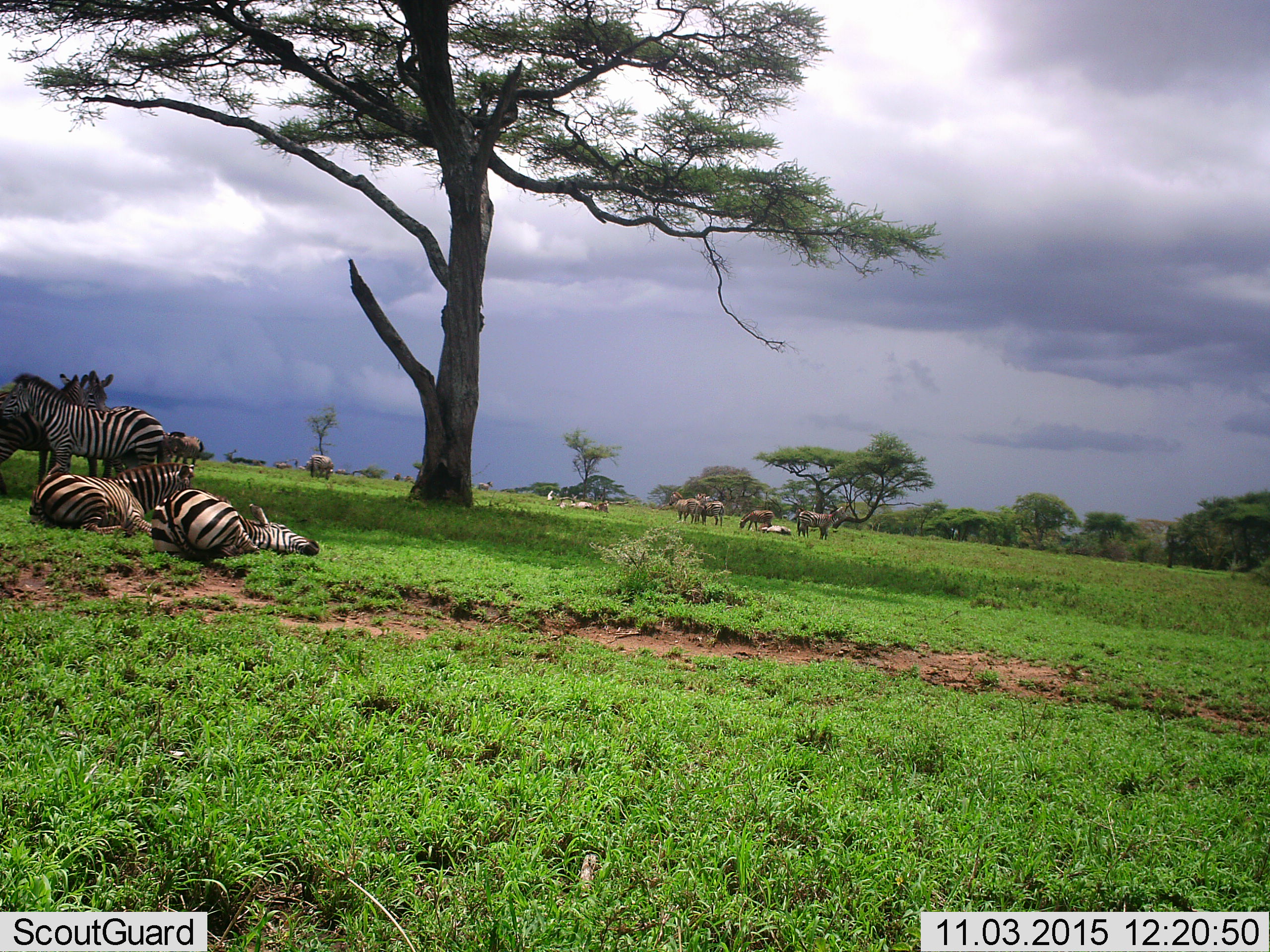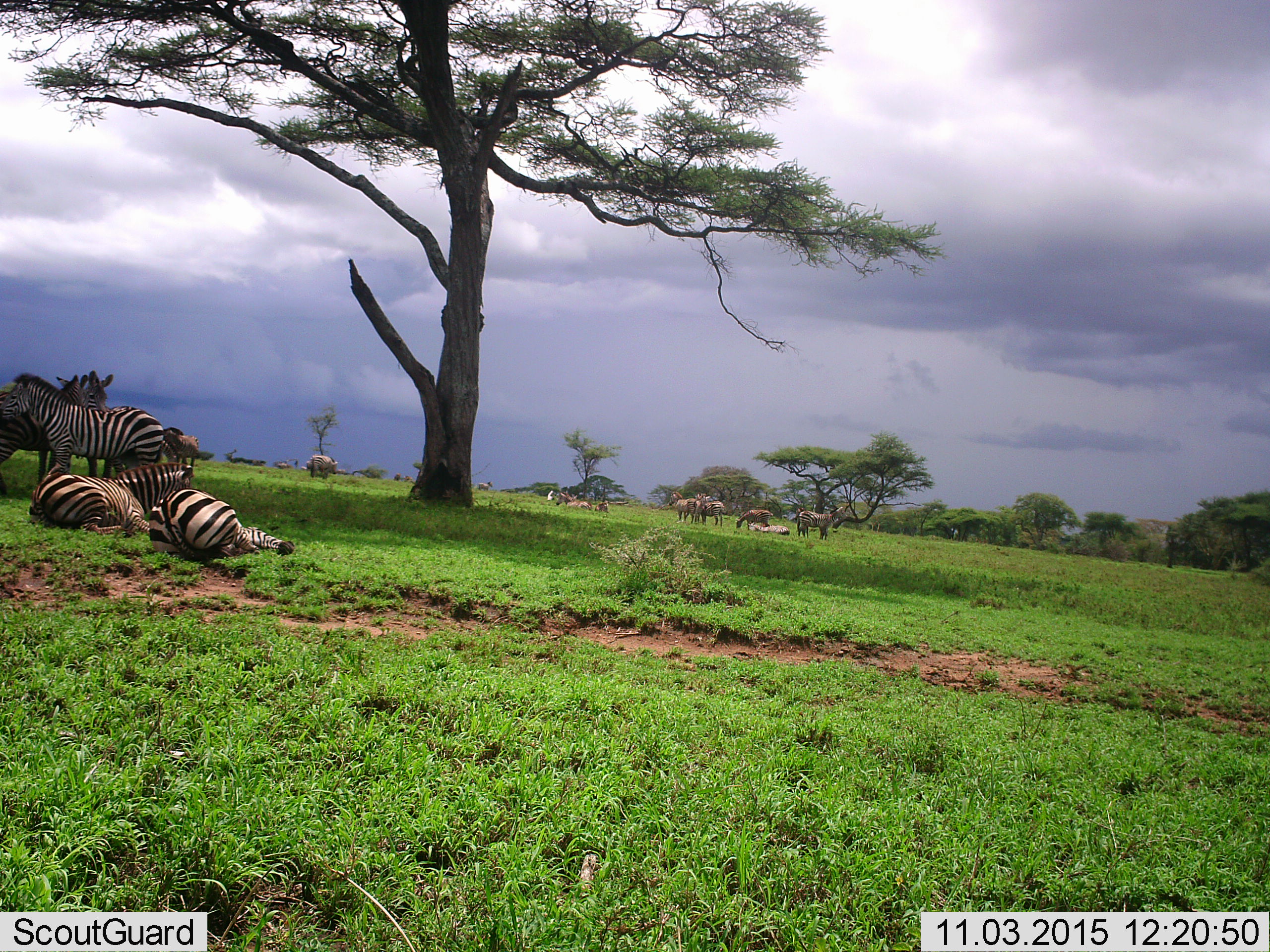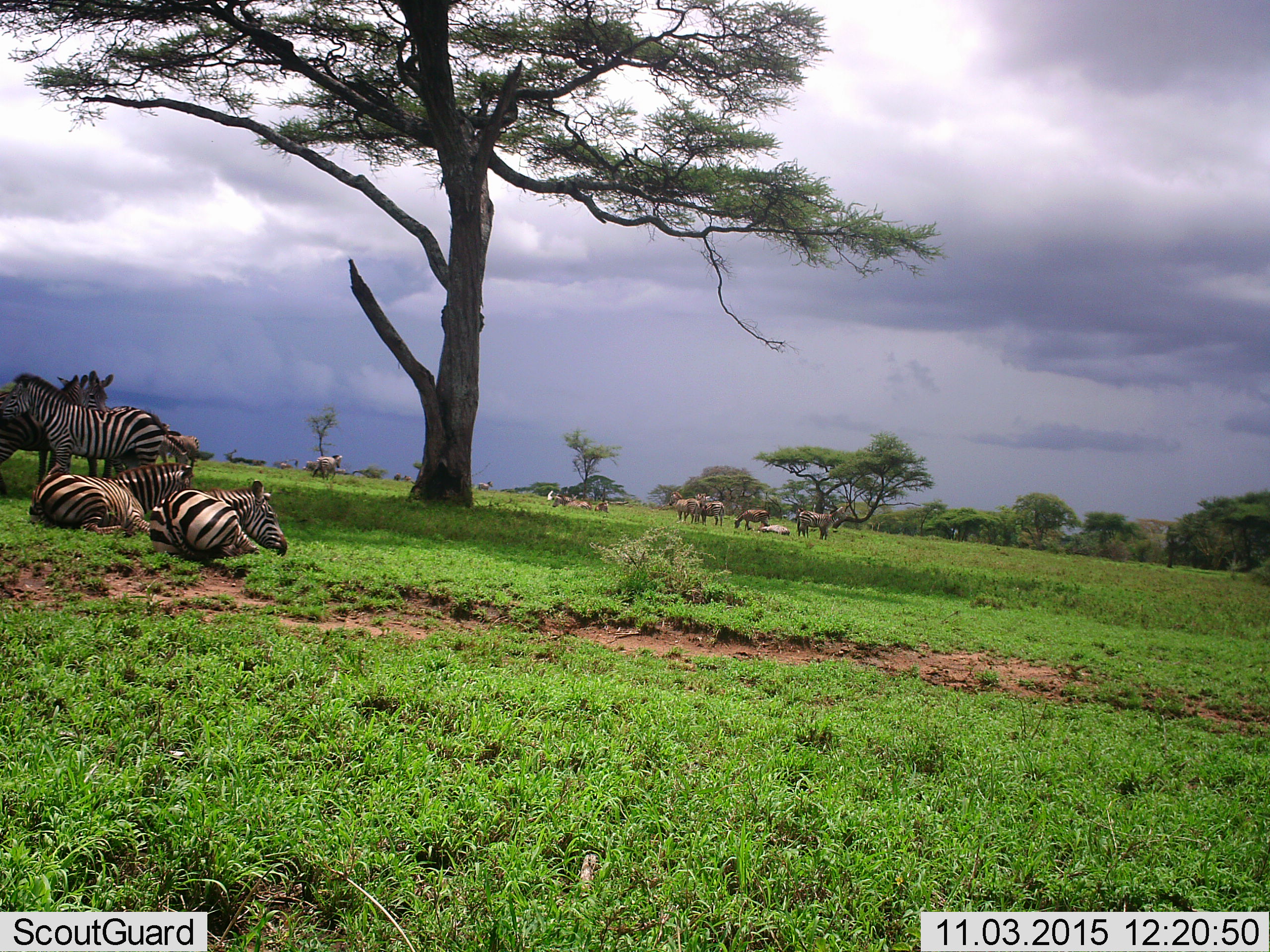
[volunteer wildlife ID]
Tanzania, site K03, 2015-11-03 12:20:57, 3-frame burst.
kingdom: Animalia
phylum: Chordata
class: Mammalia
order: Perissodactyla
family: Equidae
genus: Equus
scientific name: Equus quagga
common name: plains zebra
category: zebra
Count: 11-50.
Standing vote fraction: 89%.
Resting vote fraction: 100%.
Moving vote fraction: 56%.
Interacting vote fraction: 22%.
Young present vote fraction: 11%.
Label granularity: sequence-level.